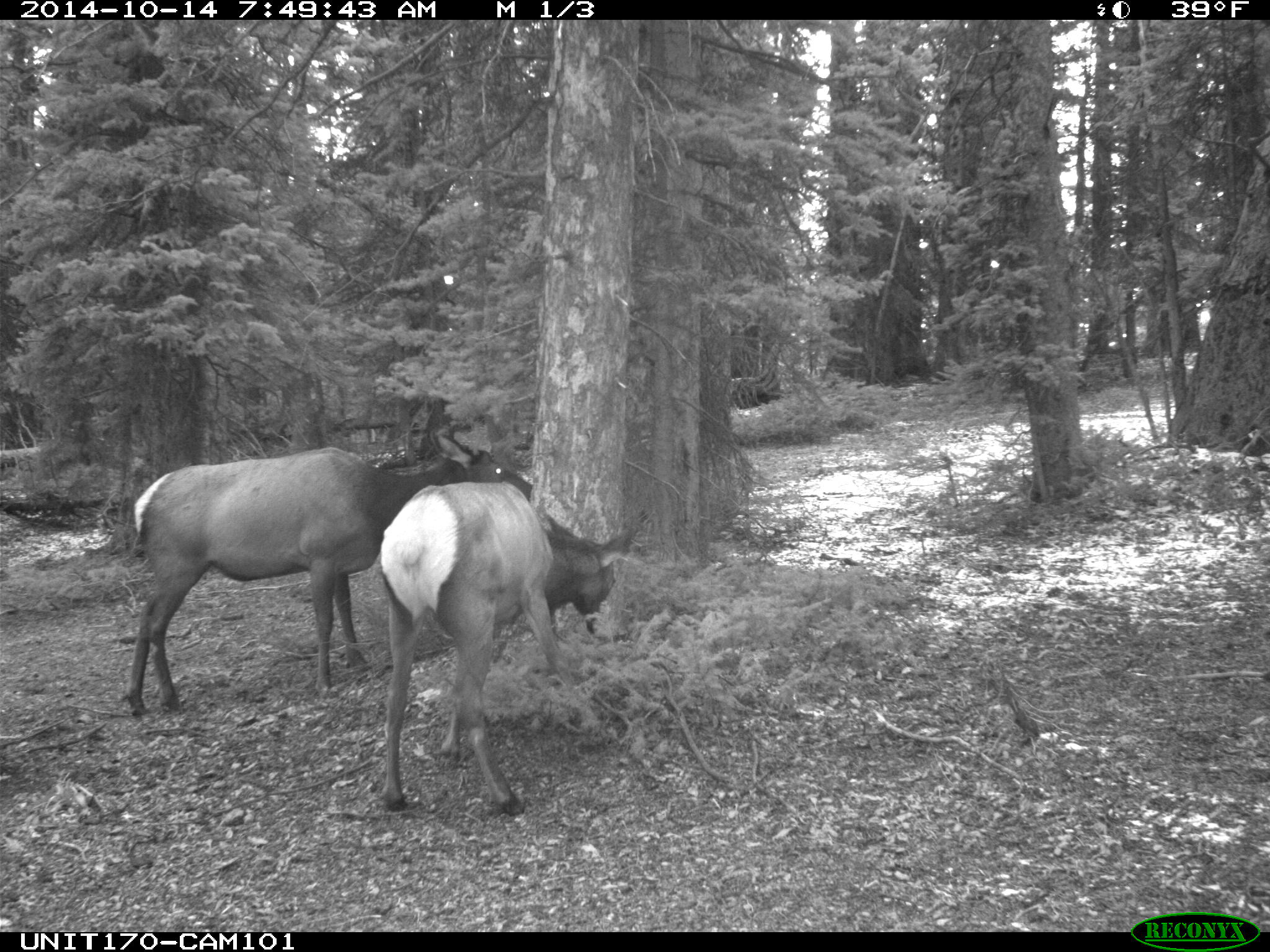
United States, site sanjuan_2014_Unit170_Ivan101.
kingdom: Animalia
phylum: Chordata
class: Mammalia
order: Artiodactyla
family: Cervidae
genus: Cervus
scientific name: Cervus elaphus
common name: red deer